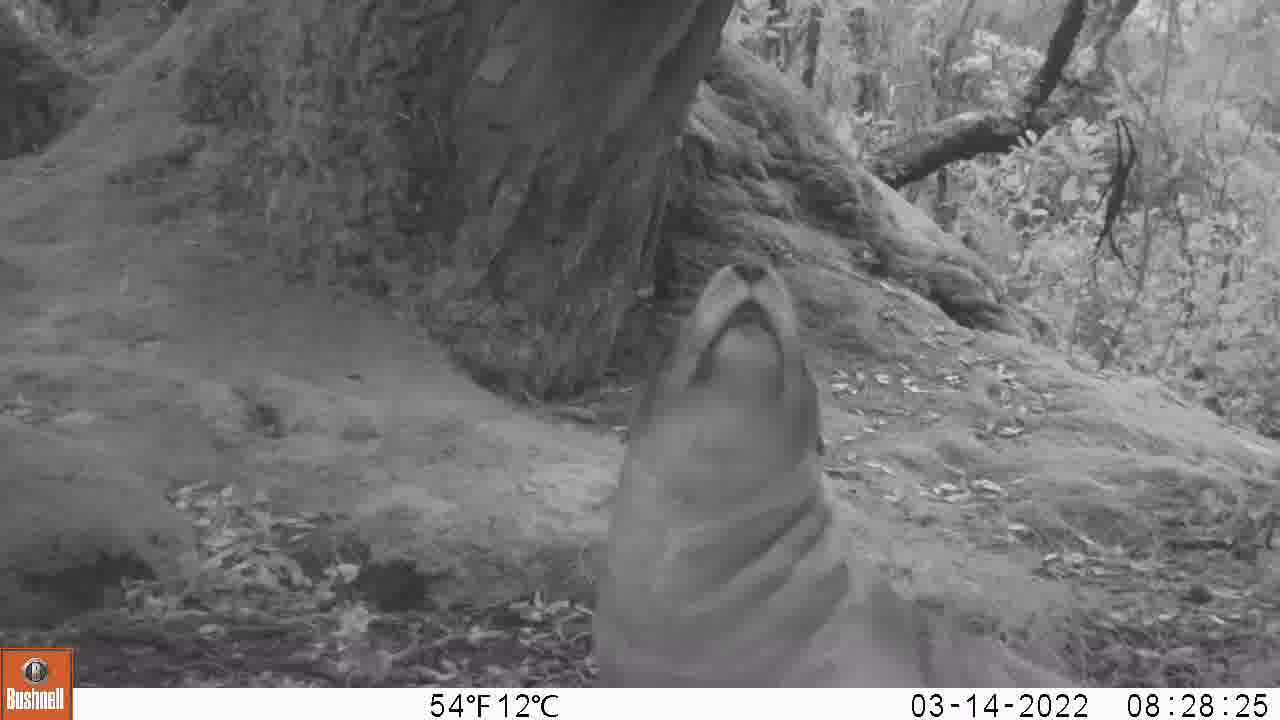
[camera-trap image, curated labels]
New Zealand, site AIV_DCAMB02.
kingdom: Animalia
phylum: Chordata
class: Mammalia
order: Carnivora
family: Otariidae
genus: Phocarctos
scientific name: Phocarctos hookeri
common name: new zealand sea lion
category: sealion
Sealion (new zealand sea lion) (Phocarctos hookeri).